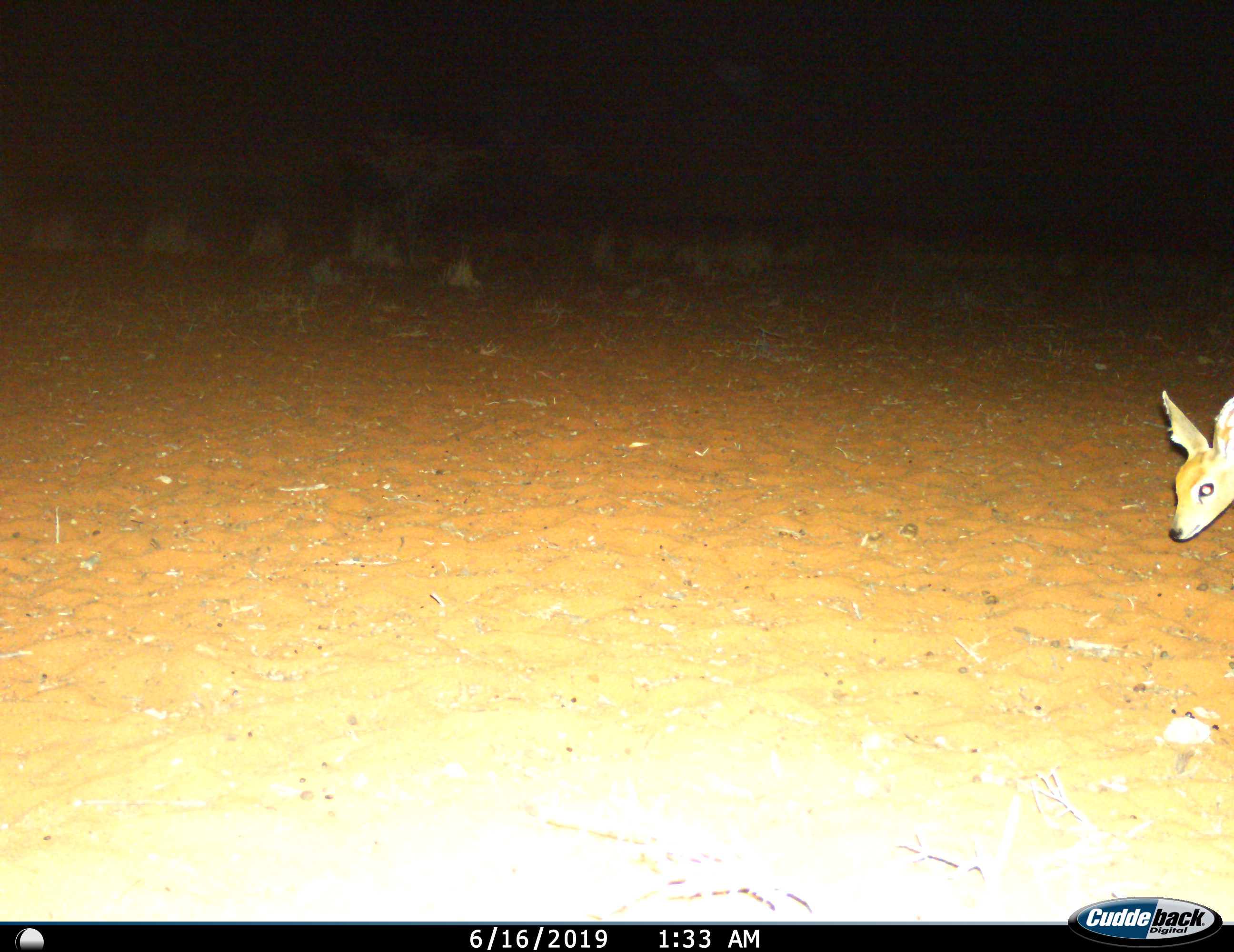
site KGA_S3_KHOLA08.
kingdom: Animalia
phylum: Chordata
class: Mammalia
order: Artiodactyla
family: Bovidae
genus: Raphicerus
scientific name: Raphicerus campestris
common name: steenbok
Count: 1.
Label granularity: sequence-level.